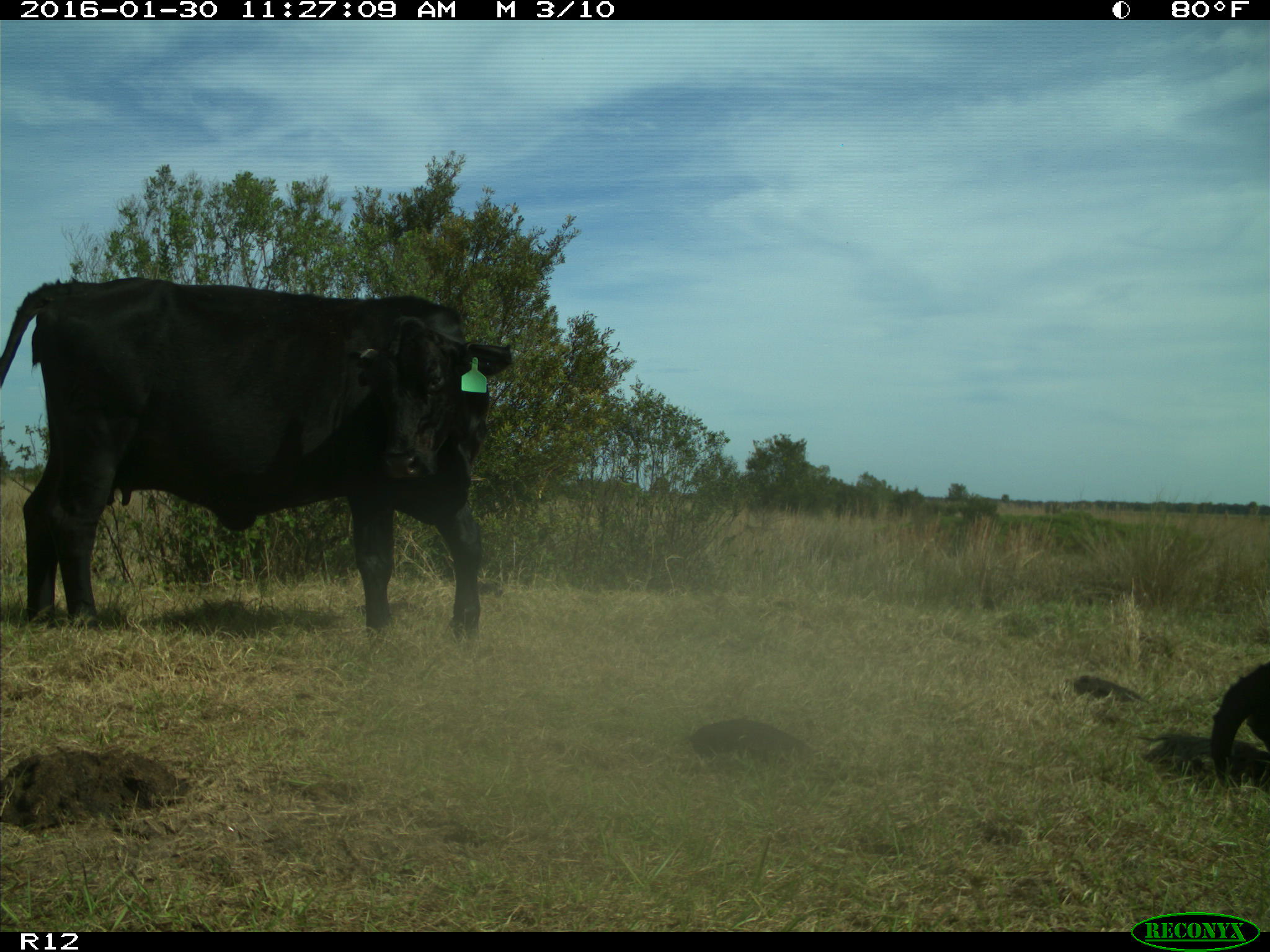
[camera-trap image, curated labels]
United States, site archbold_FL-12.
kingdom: Animalia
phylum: Chordata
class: Mammalia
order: Artiodactyla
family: Bovidae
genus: Bos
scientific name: Bos taurus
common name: domestic cow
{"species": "Bos taurus (domestic cow)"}